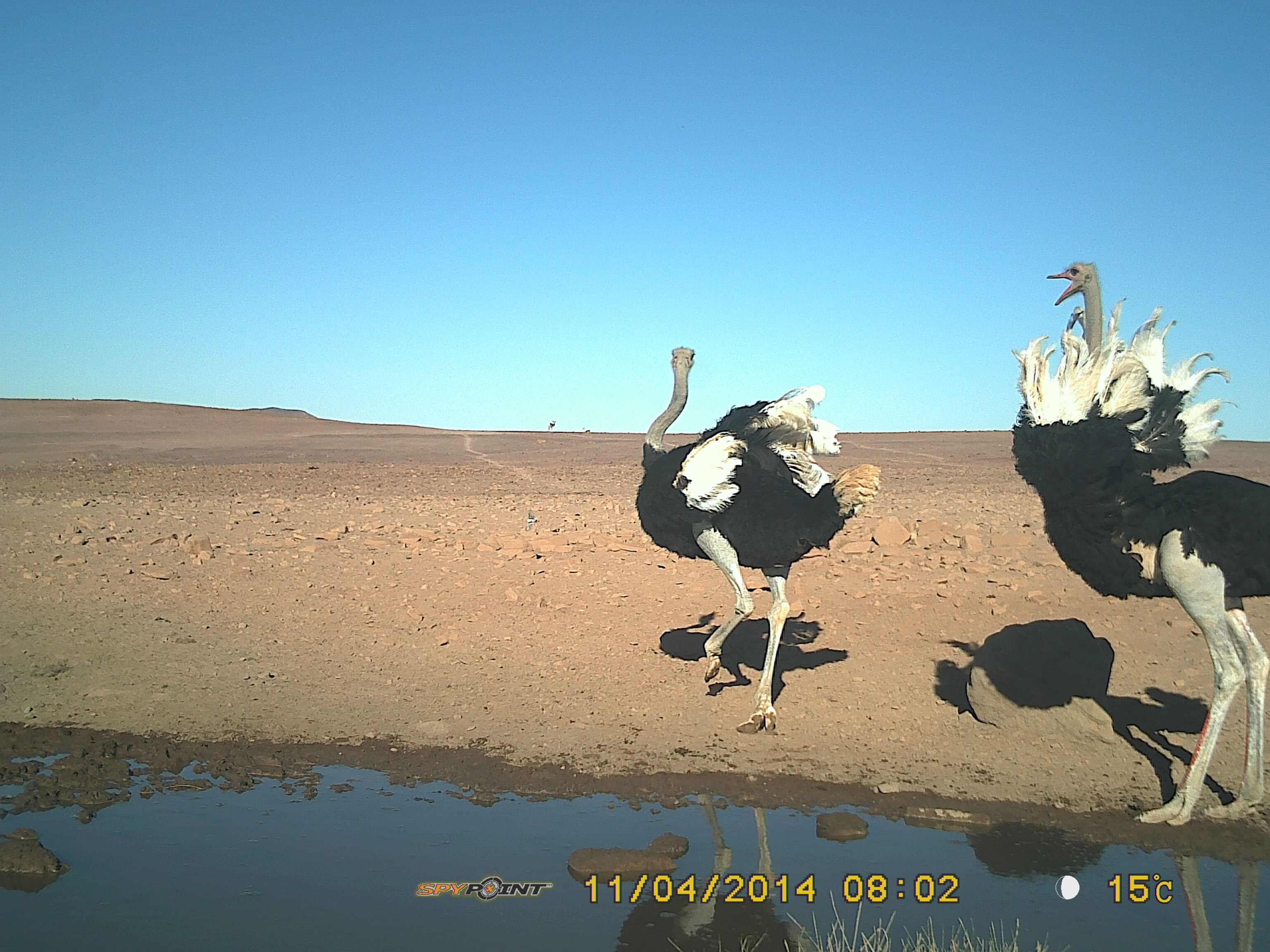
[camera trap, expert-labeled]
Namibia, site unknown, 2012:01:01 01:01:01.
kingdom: Animalia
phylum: Chordata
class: Aves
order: Struthioniformes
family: Struthionidae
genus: Struthio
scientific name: Struthio camelus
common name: common ostrich